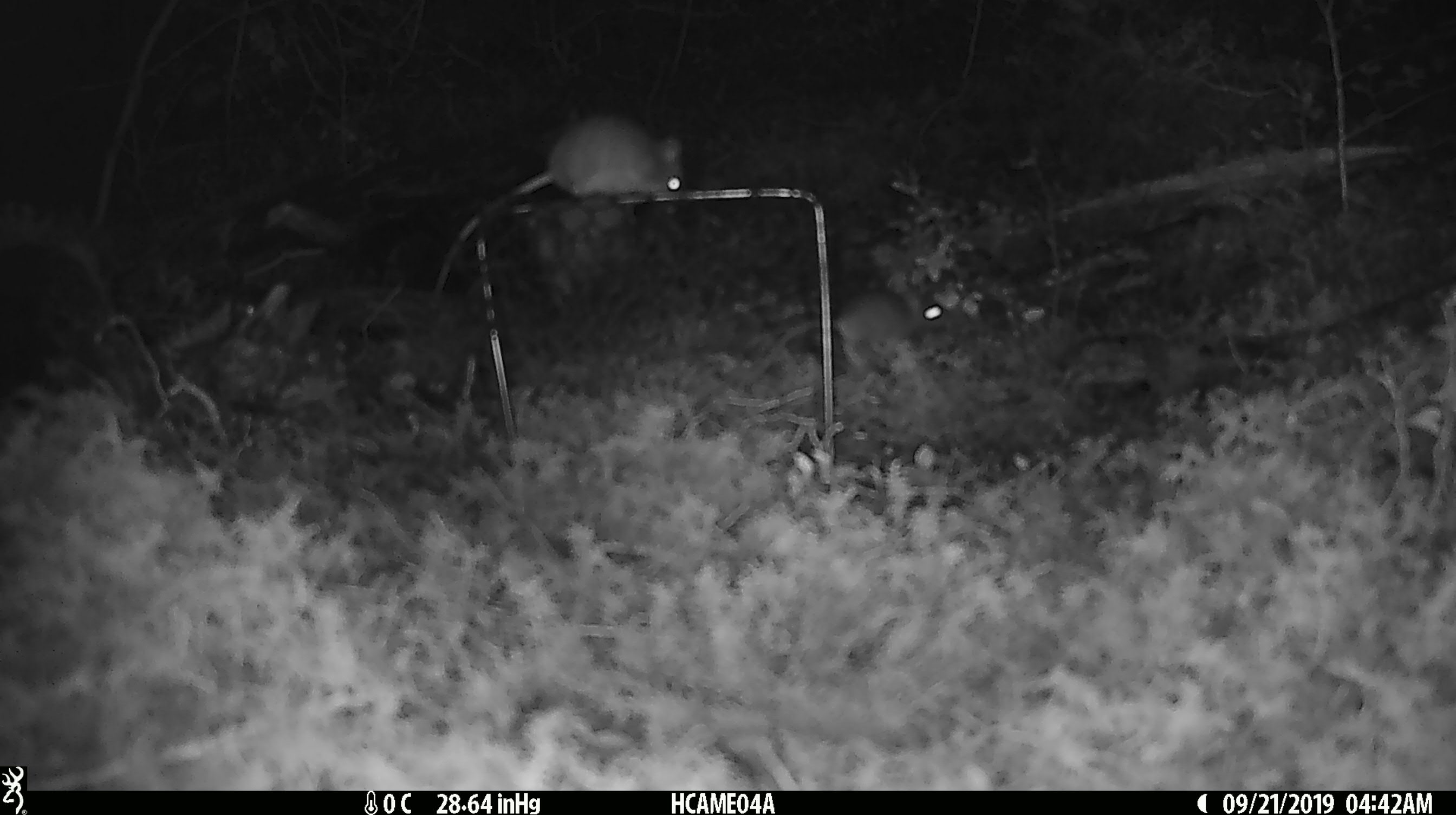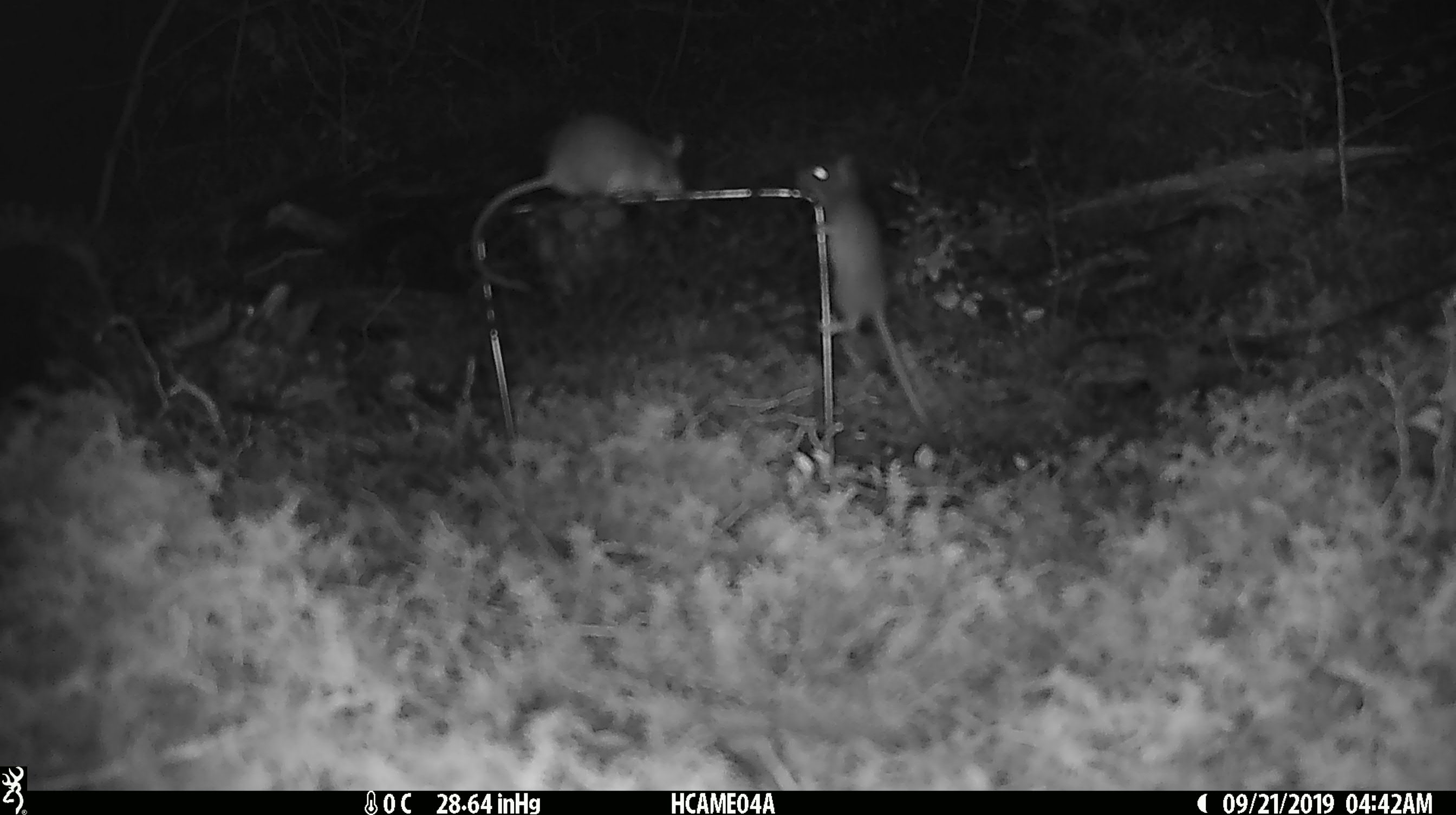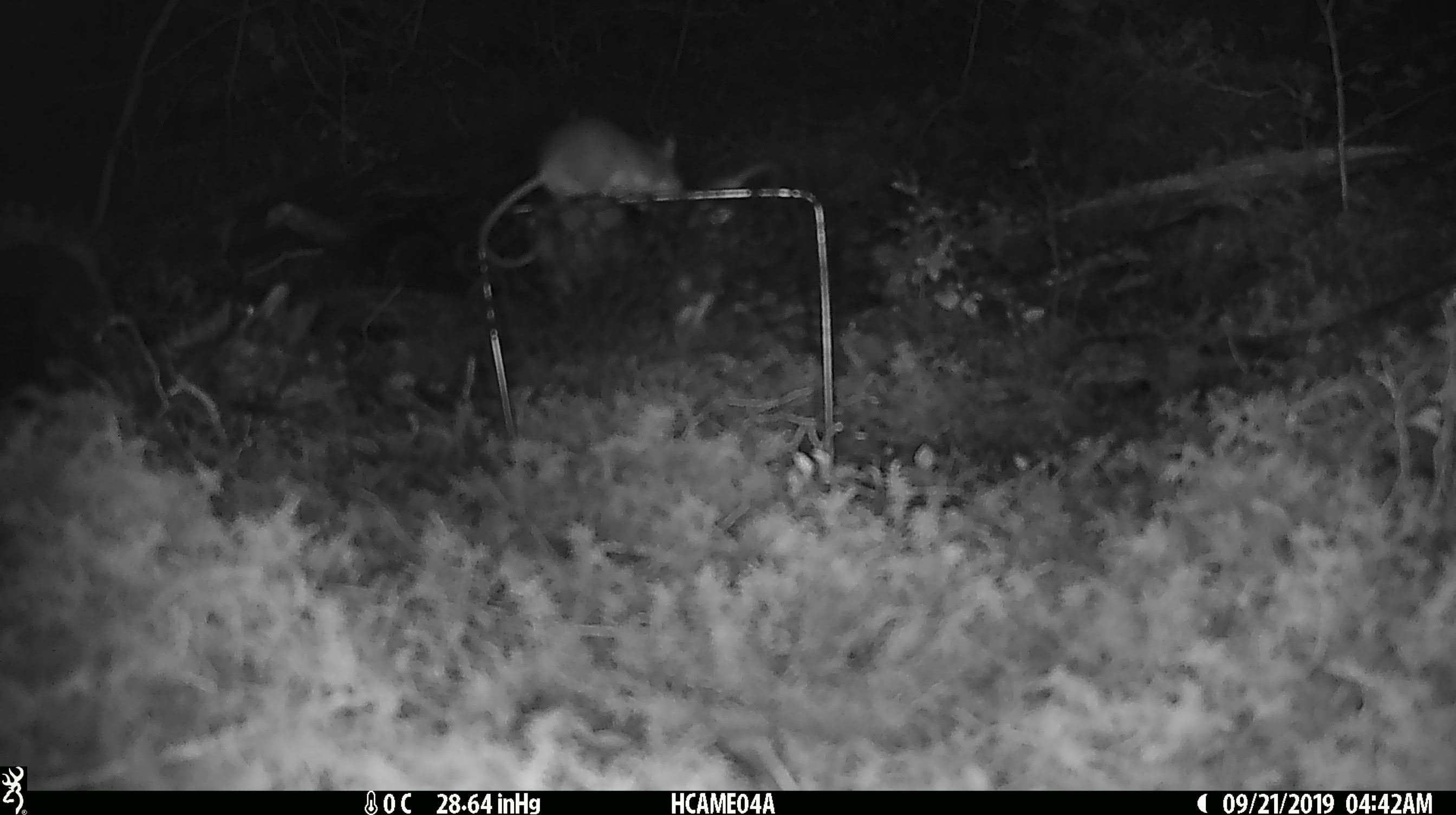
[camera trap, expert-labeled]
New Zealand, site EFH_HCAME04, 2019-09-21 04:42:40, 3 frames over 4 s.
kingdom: Animalia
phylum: Chordata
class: Mammalia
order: Rodentia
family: Muridae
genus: Mus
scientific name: Mus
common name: mouse